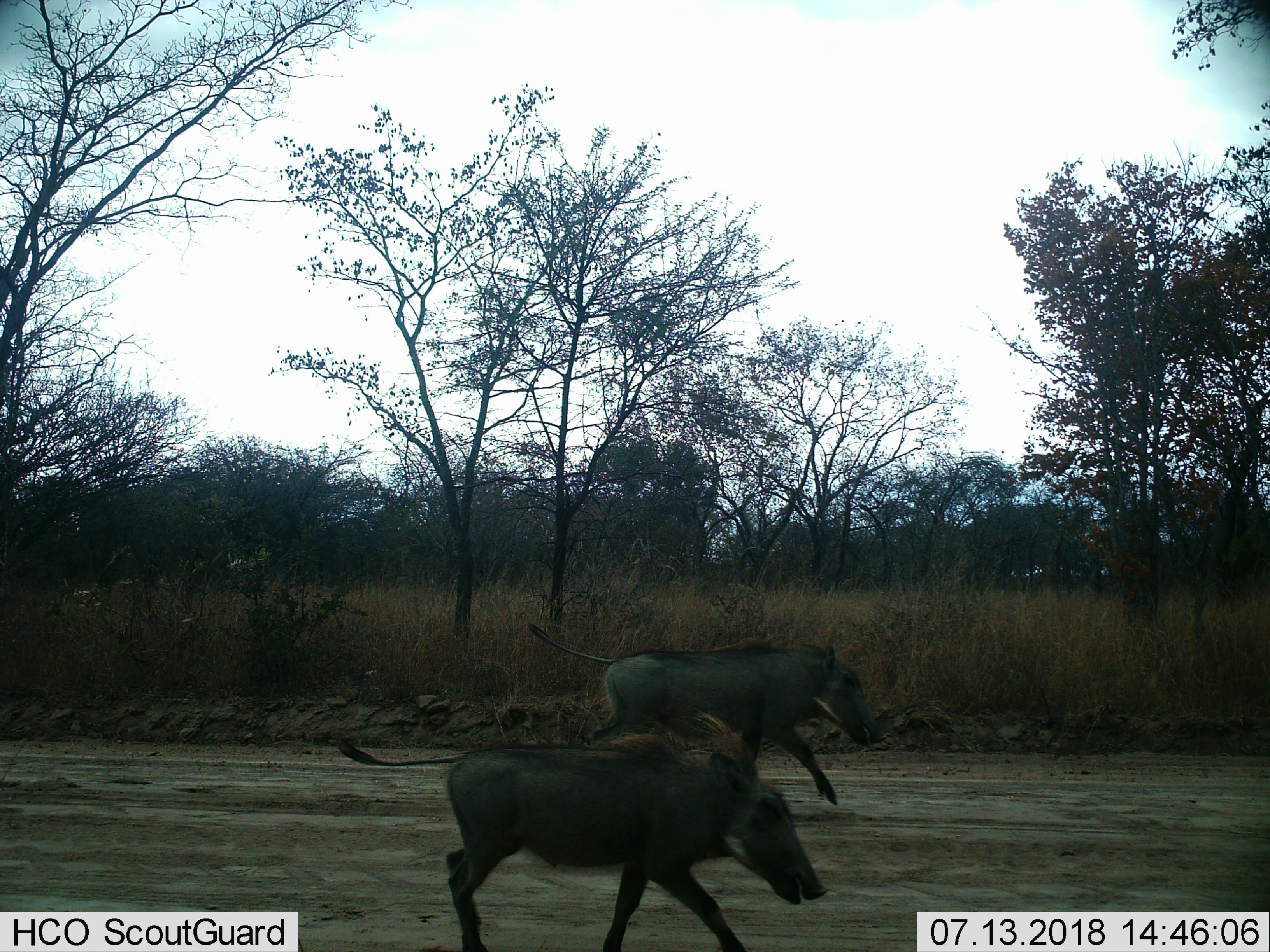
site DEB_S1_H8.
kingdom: Animalia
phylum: Chordata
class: Mammalia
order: Artiodactyla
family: Suidae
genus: Phacochoerus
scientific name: Phacochoerus africanus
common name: warthog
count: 2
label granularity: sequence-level